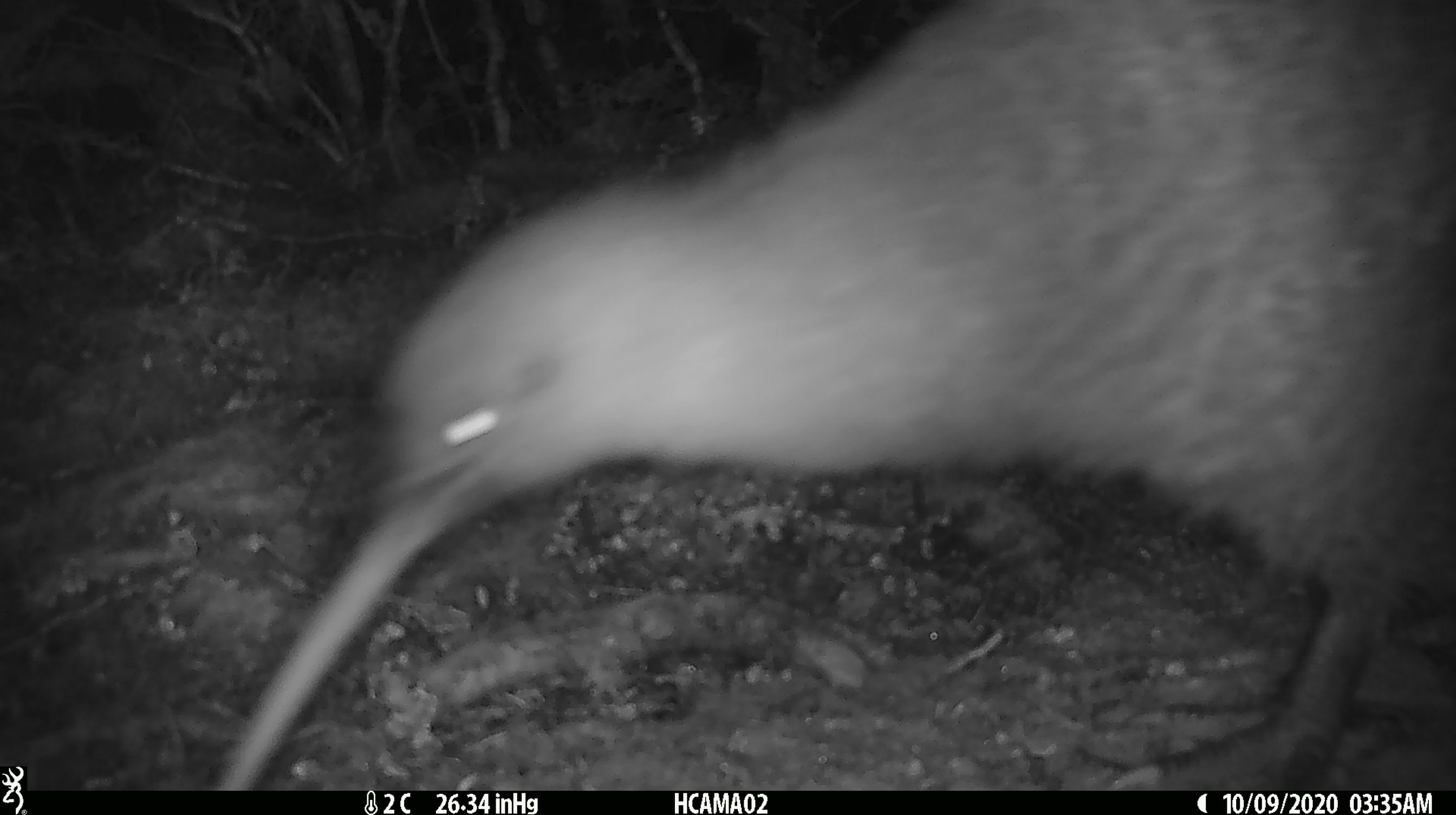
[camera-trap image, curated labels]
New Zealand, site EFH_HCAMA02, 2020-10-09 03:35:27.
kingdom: Animalia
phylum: Chordata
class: Aves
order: Apterygiformes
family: Apterygidae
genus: Apteryx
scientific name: Apteryx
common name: kiwi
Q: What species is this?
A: Kiwi (Apteryx).